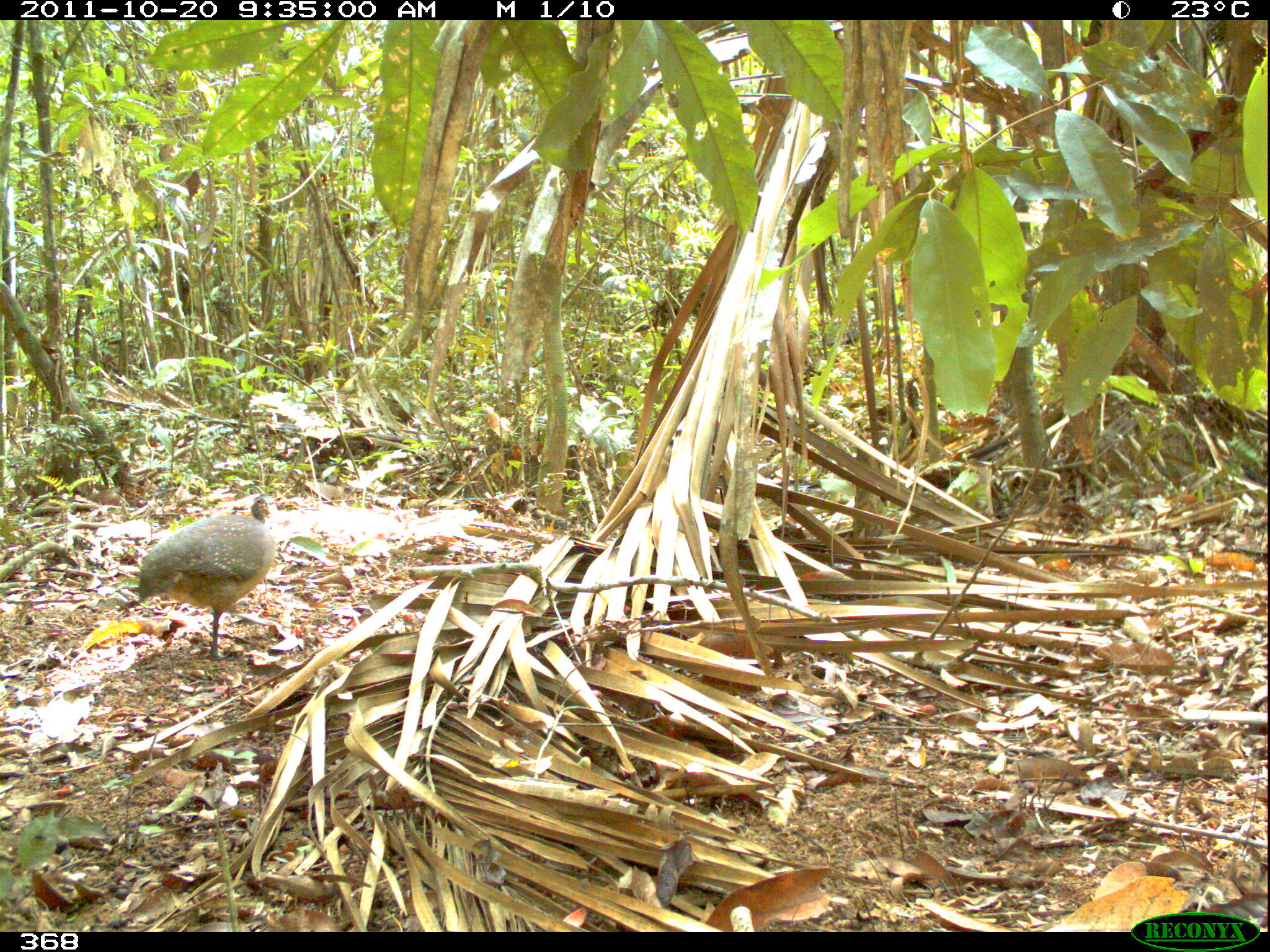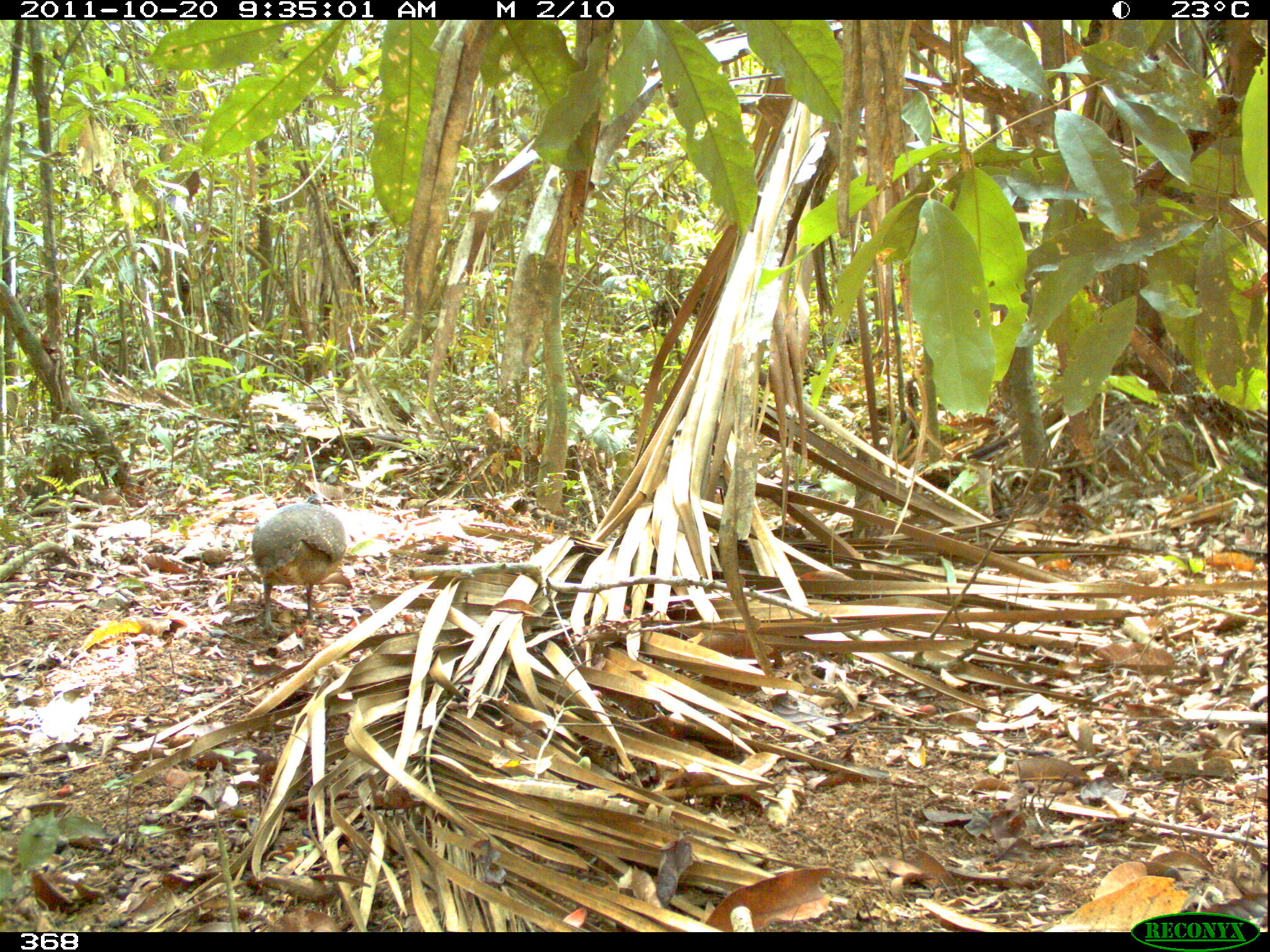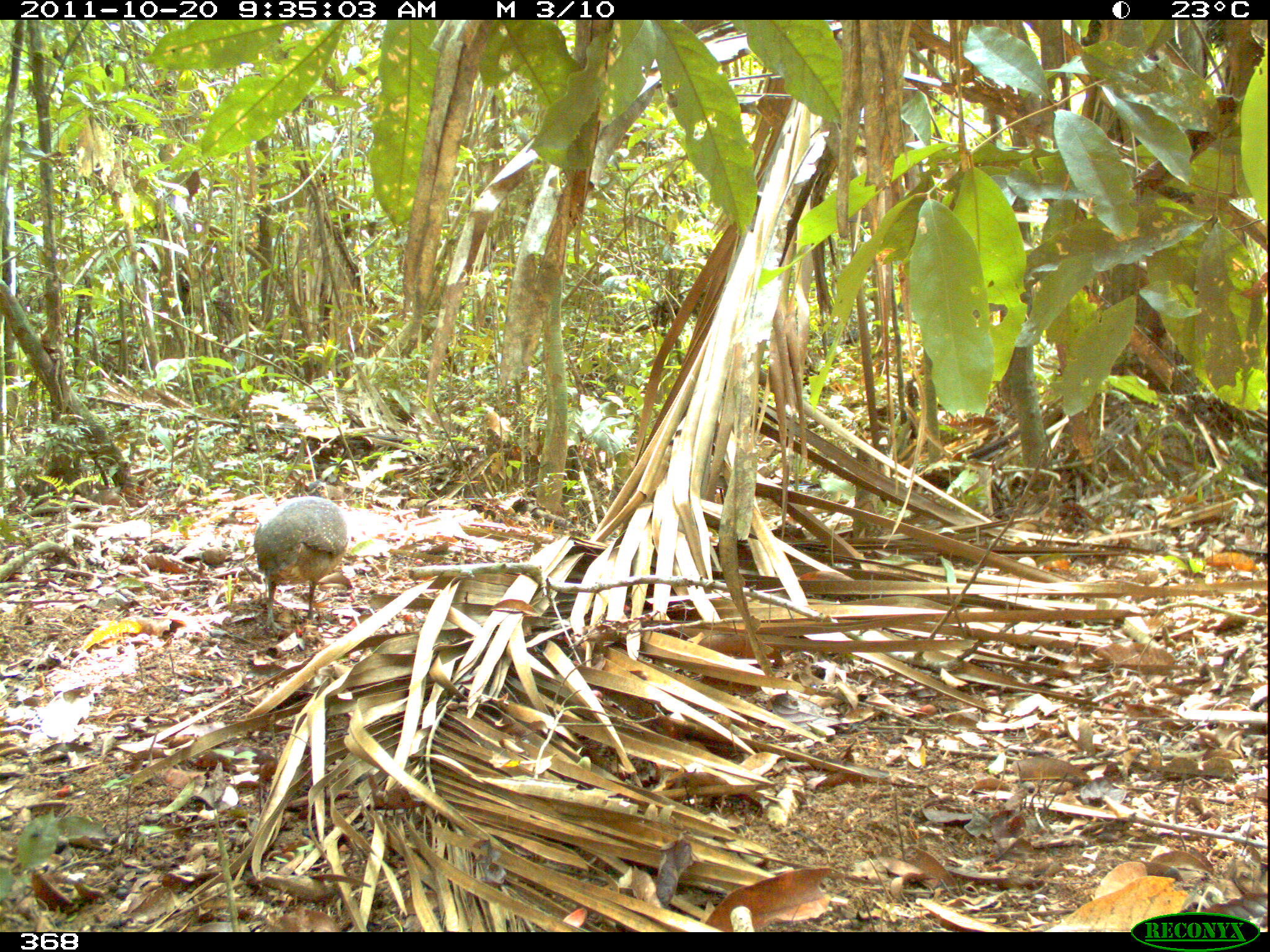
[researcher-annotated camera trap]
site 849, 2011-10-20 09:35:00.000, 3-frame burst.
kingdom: Animalia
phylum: Chordata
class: Aves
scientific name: Aves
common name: bird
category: unknown bird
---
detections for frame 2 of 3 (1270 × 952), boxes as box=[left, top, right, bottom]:
unknown bird: box=[251, 503, 347, 634]